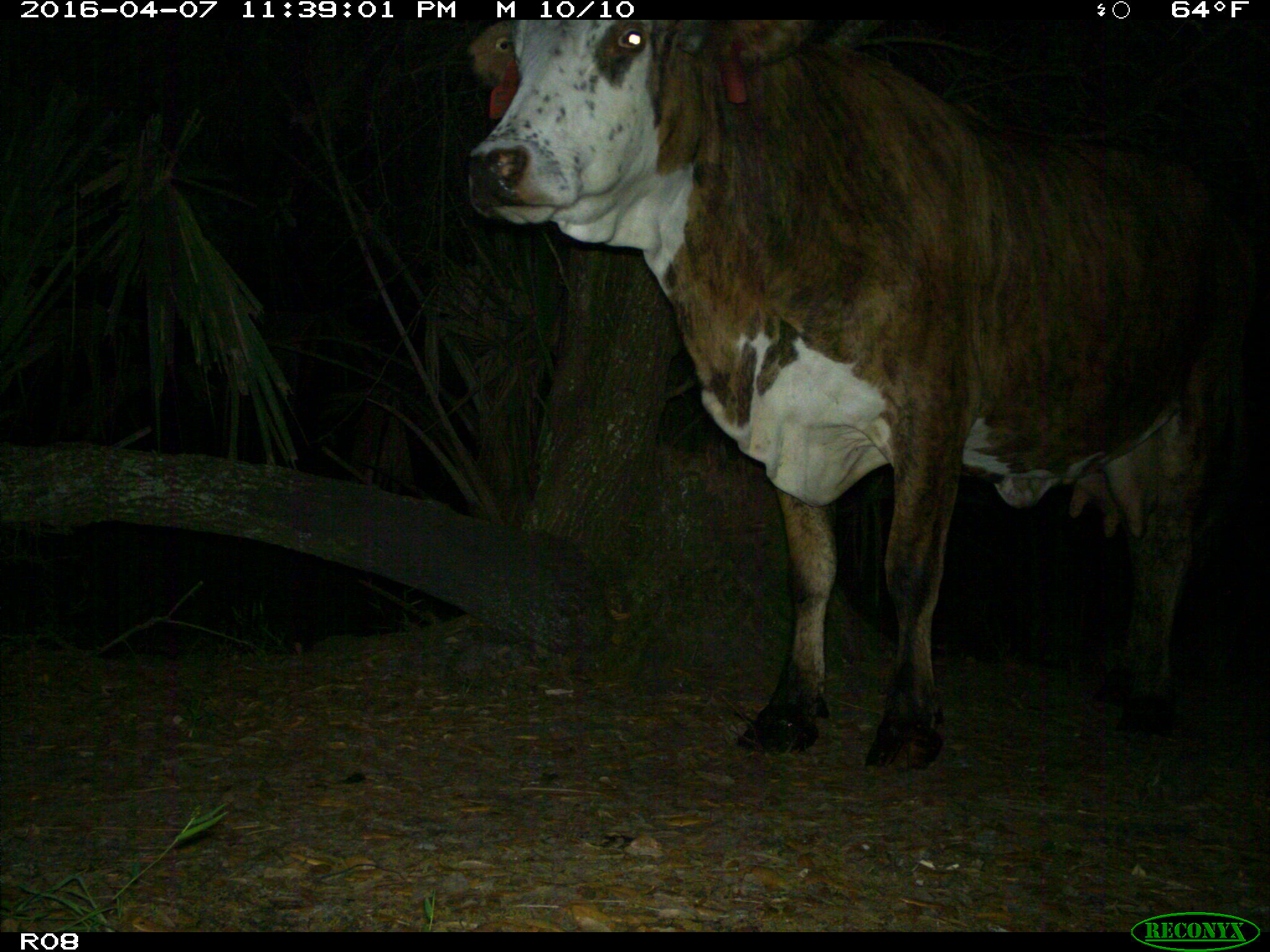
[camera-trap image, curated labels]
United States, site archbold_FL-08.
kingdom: Animalia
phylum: Chordata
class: Mammalia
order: Artiodactyla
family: Bovidae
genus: Bos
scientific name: Bos taurus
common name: domestic cow